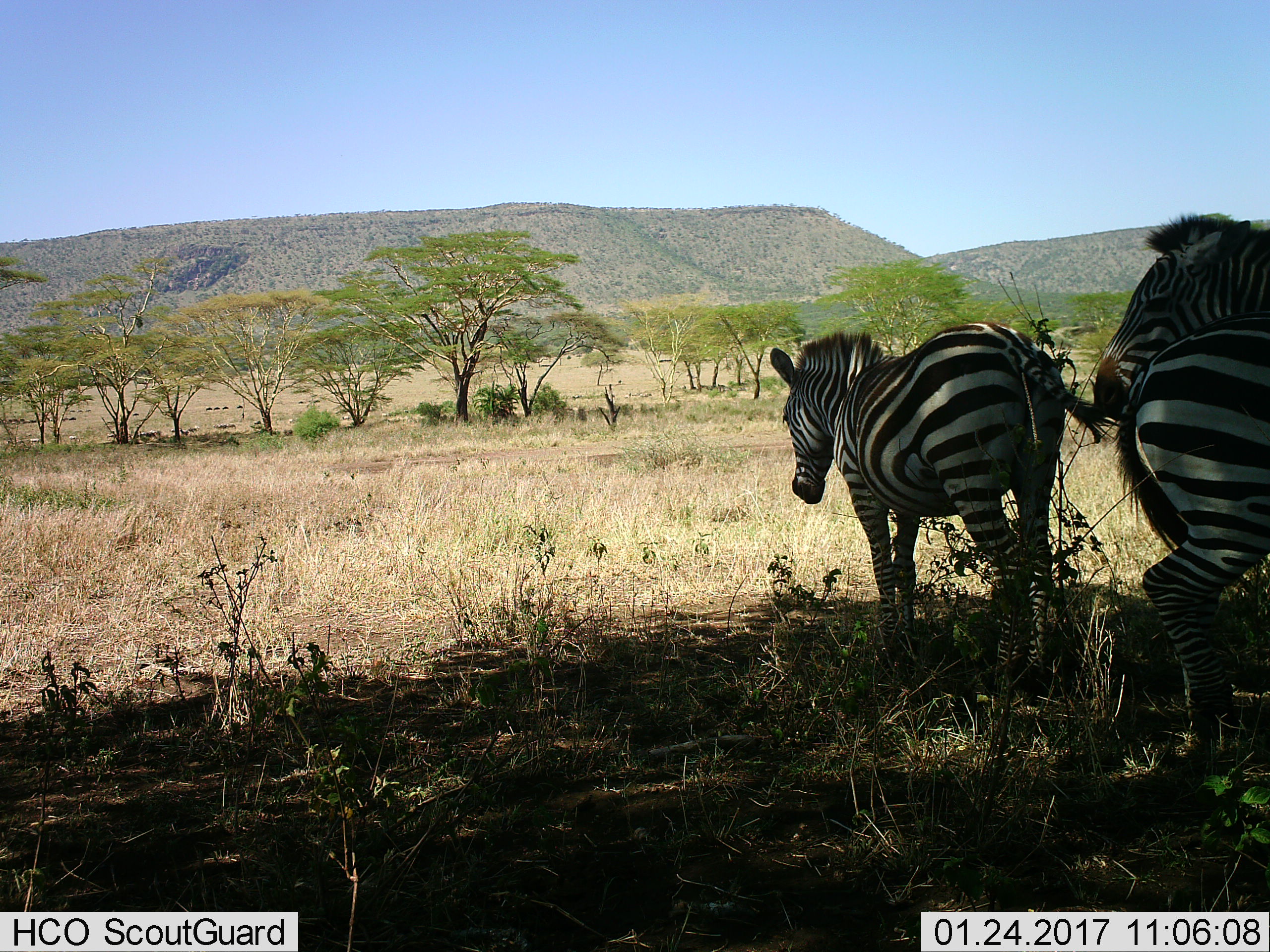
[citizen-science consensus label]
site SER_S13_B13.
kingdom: Animalia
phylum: Chordata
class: Mammalia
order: Perissodactyla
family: Equidae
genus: Equus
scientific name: Equus quagga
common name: plains zebra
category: zebraplains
Zebraplains (plains zebra) (Equus quagga), count 3. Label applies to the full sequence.